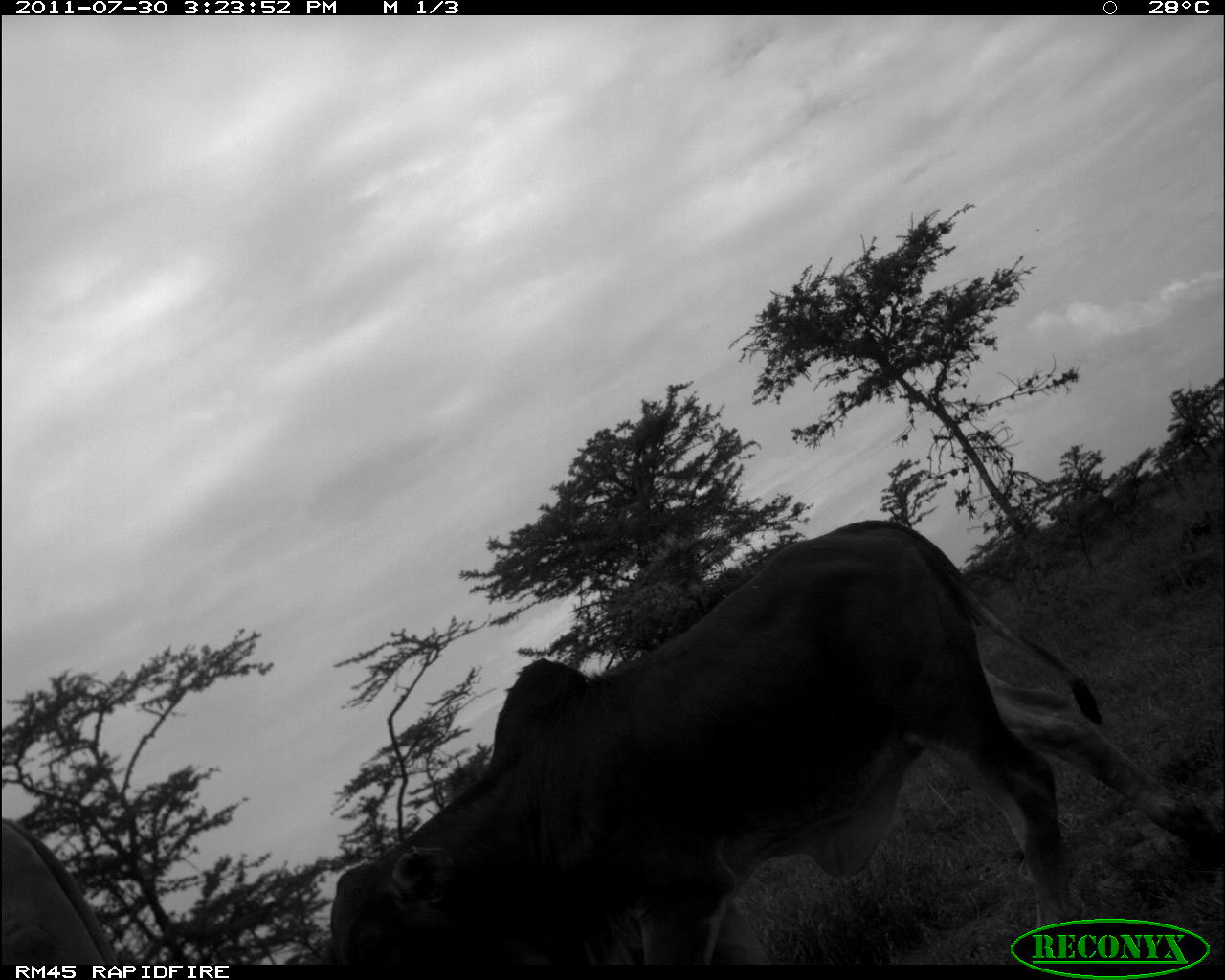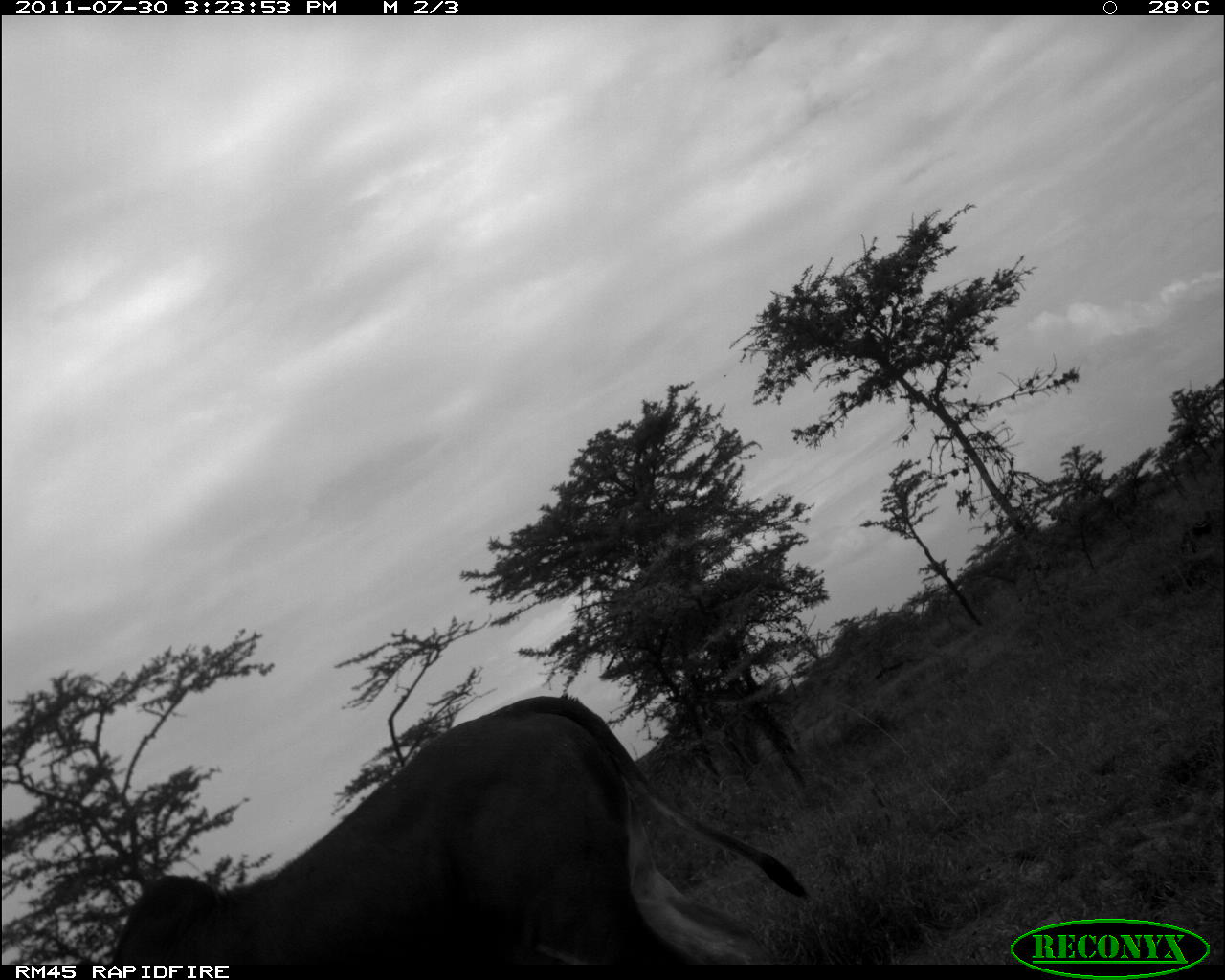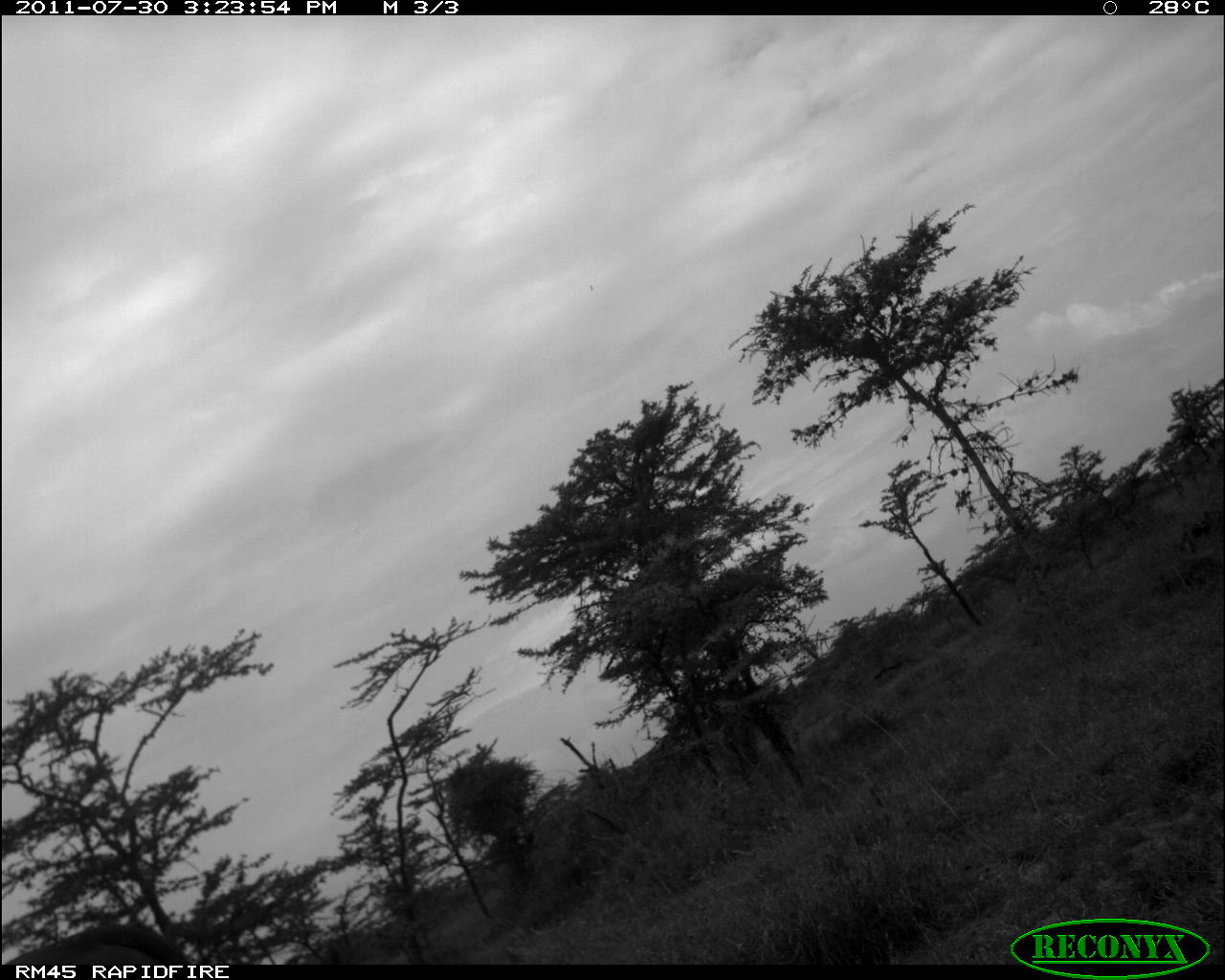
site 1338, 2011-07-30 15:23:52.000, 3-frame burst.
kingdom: Animalia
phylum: Chordata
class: Mammalia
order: Artiodactyla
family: Bovidae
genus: Bos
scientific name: Bos taurus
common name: domestic cattle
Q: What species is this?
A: Bos taurus (domestic cattle).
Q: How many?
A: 2.